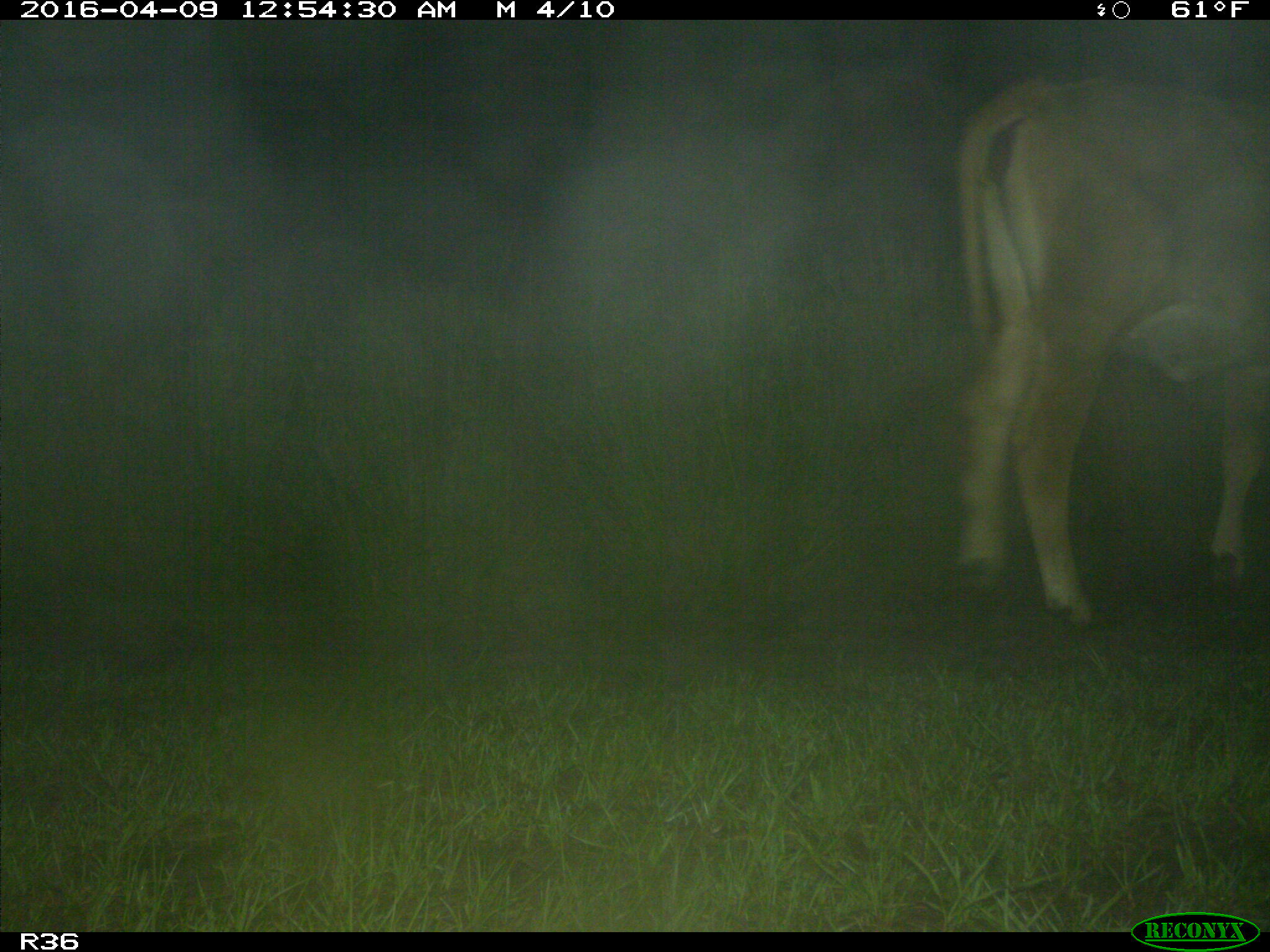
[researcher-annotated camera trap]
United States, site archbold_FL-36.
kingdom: Animalia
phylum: Chordata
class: Mammalia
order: Artiodactyla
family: Bovidae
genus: Bos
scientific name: Bos taurus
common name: domestic cow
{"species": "Bos taurus (domestic cow)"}